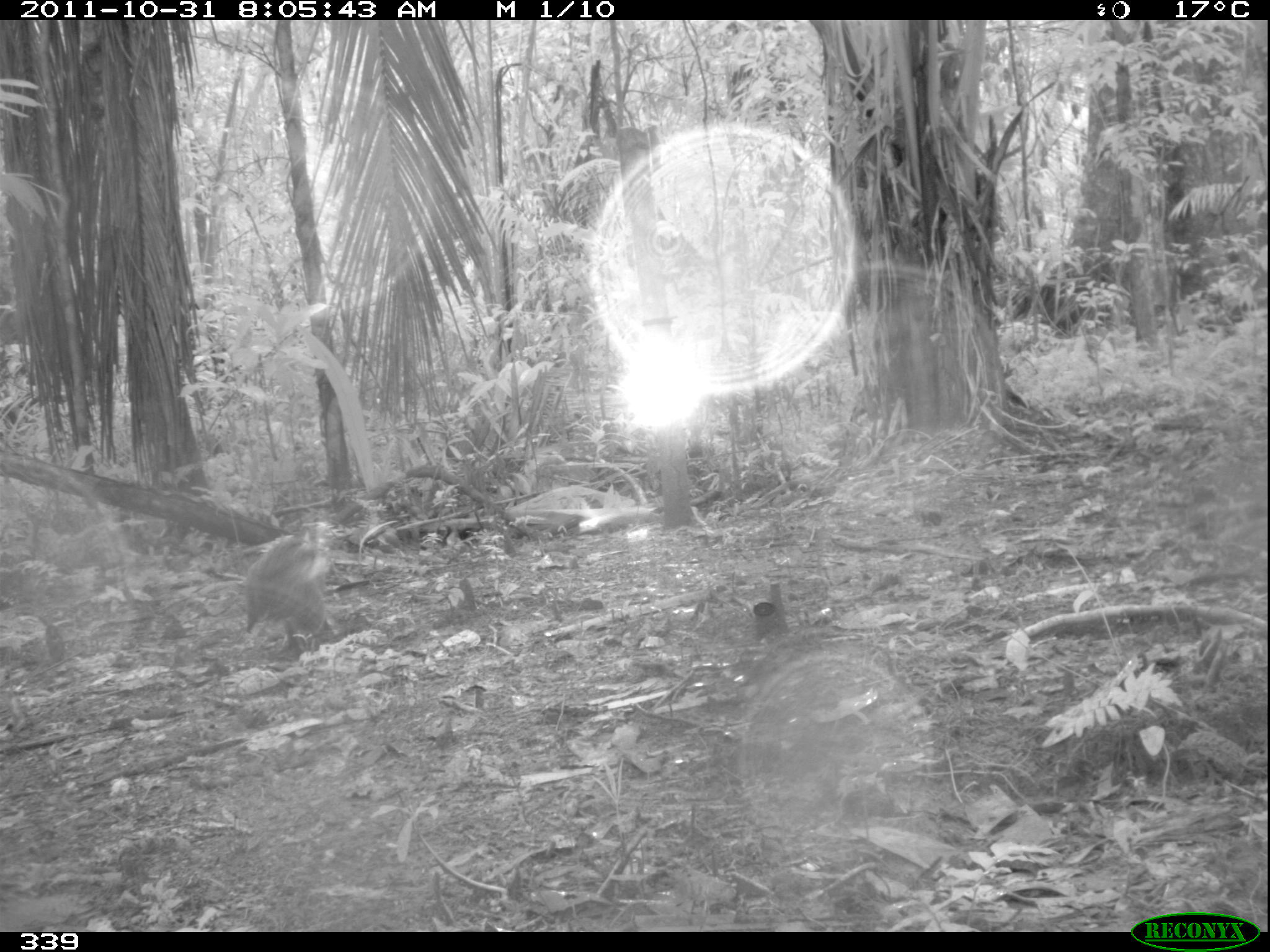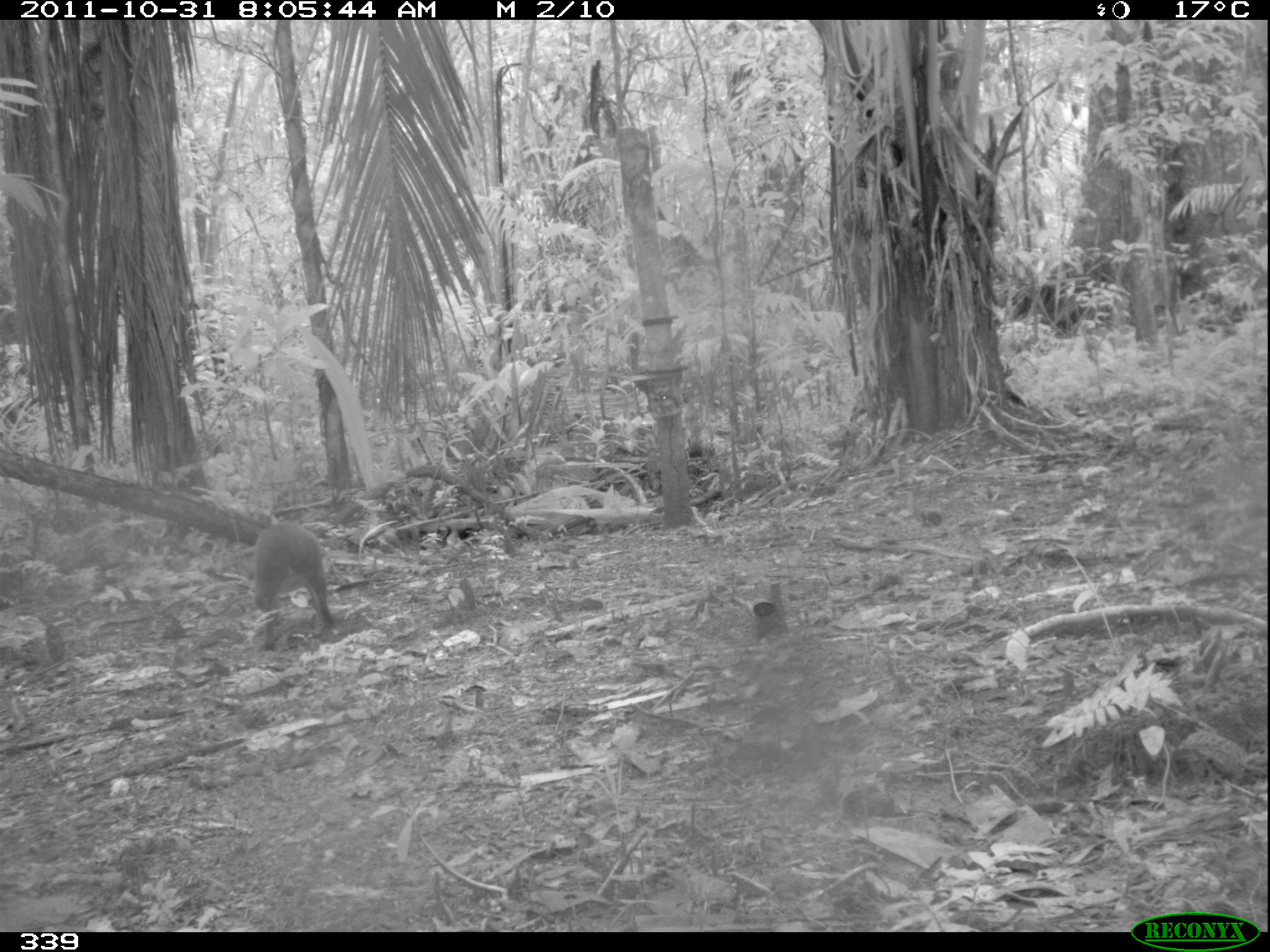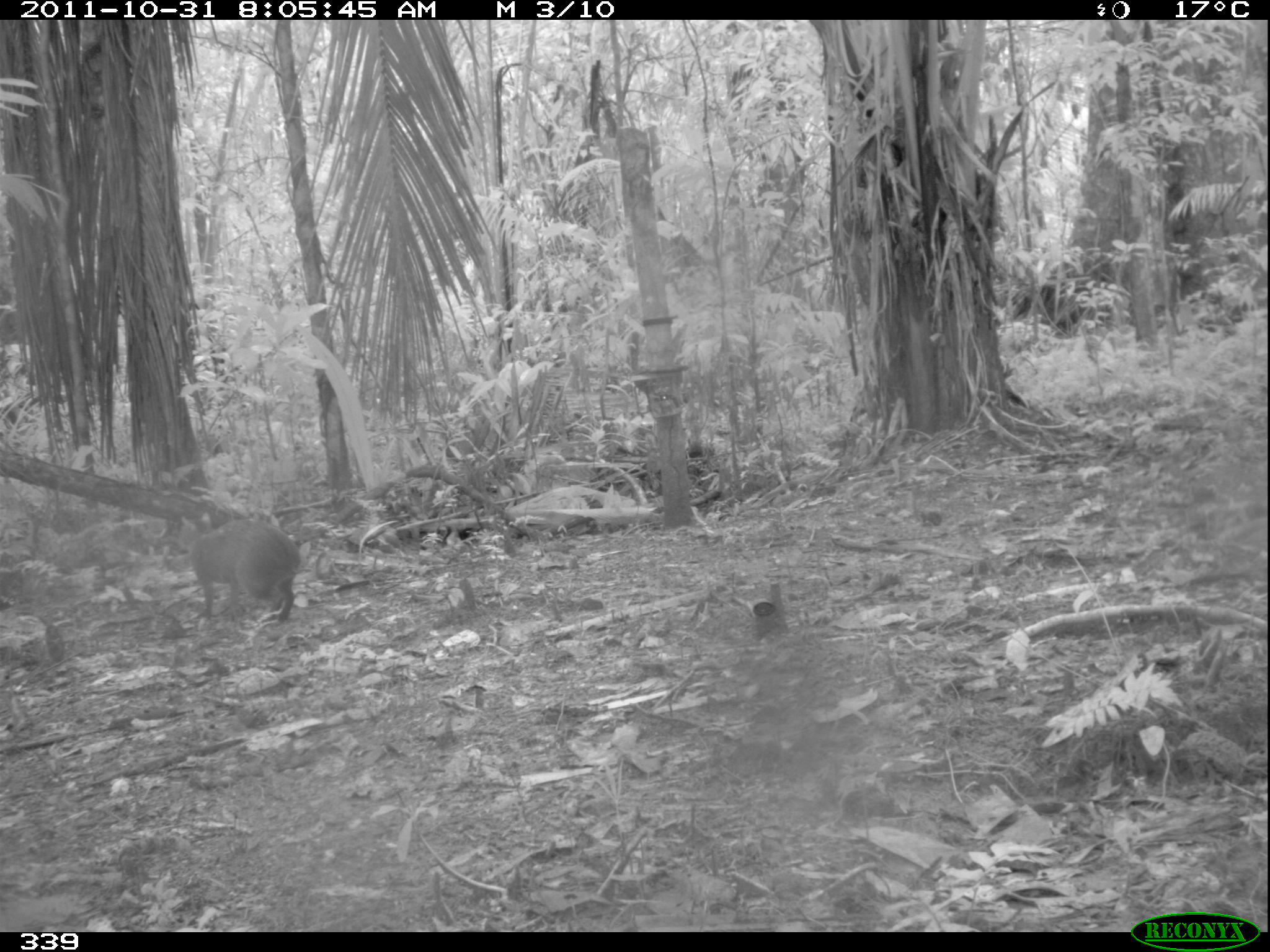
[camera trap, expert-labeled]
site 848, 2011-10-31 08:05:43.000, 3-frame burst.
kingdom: Animalia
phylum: Chordata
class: Mammalia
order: Rodentia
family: Dasyproctidae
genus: Dasyprocta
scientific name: Dasyprocta punctata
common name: central american agouti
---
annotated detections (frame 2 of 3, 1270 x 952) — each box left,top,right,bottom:
dasyprocta punctata: 251,520,339,650